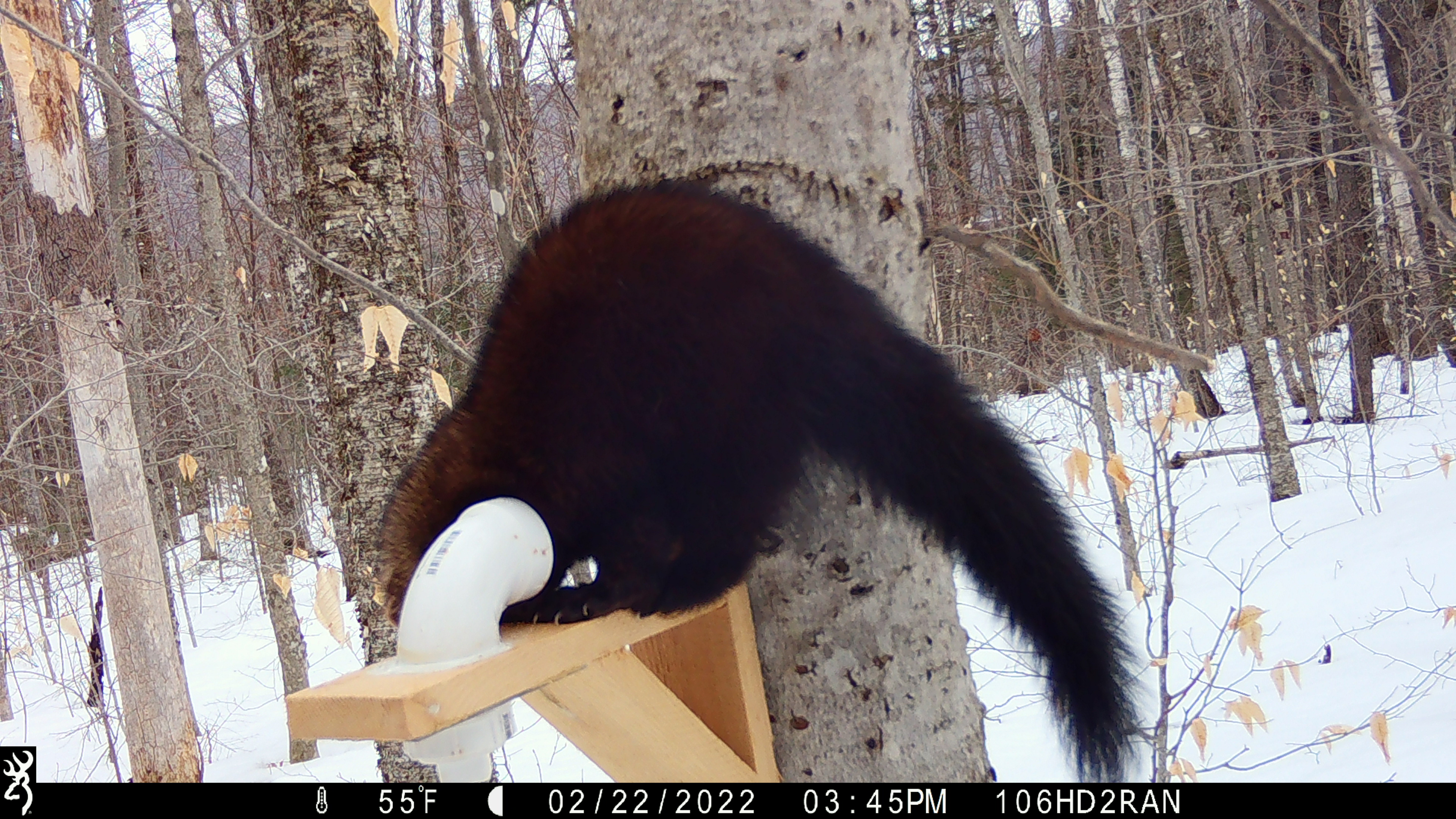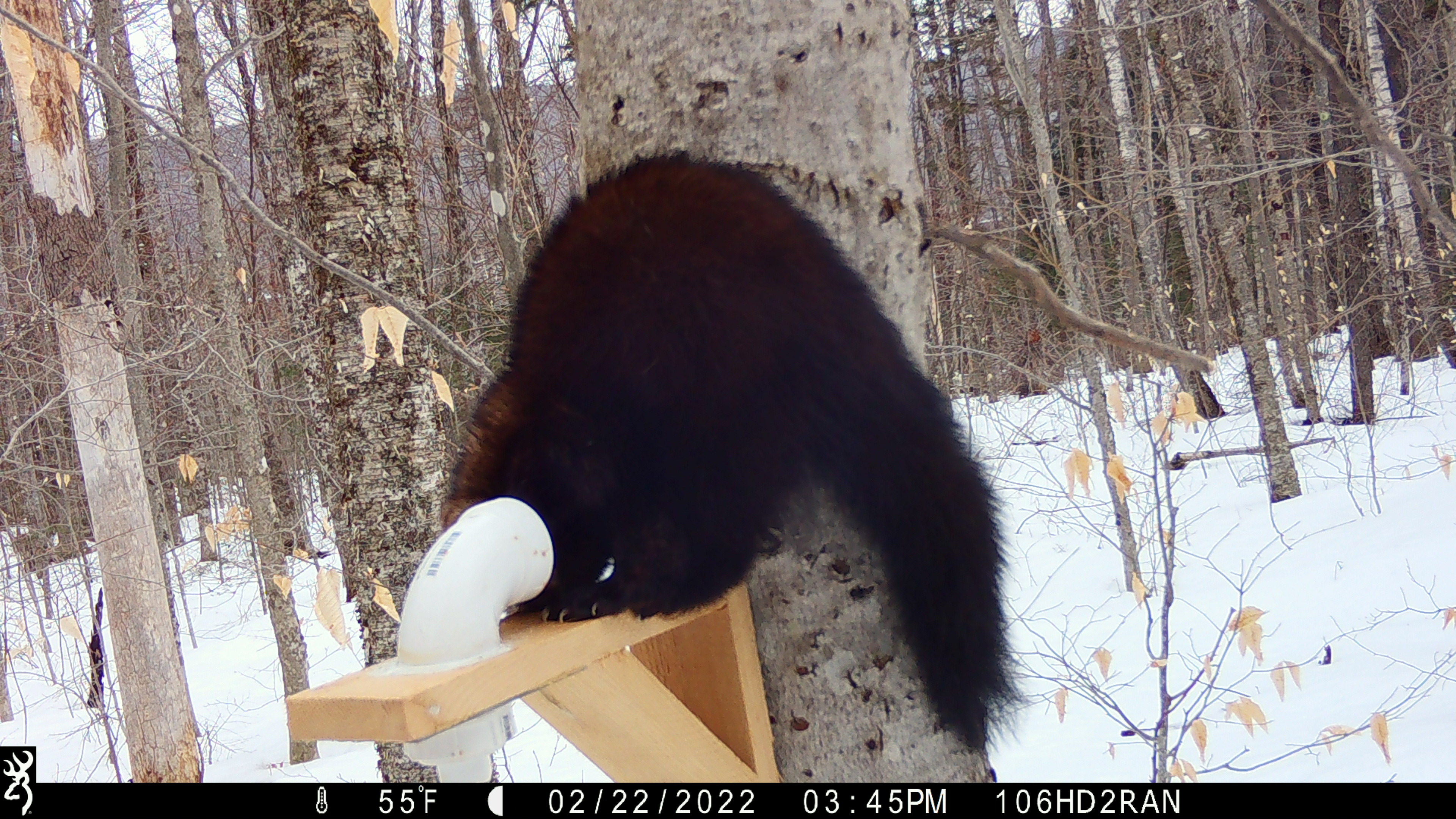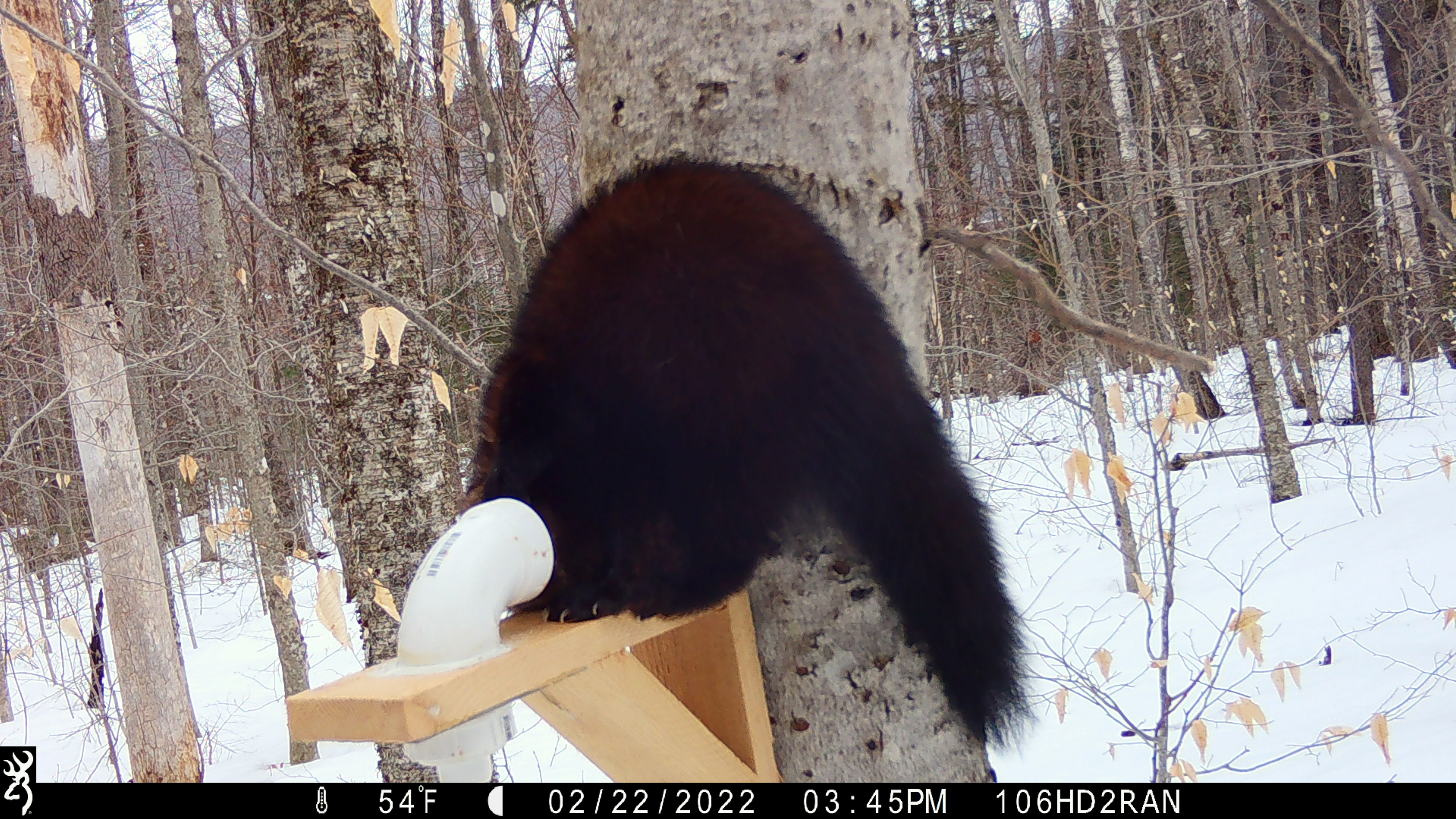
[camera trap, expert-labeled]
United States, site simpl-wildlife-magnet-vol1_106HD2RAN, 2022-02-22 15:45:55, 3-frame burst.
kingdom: Animalia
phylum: Chordata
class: Mammalia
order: Carnivora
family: Mustelidae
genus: Pekania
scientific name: Pekania pennanti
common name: fisher